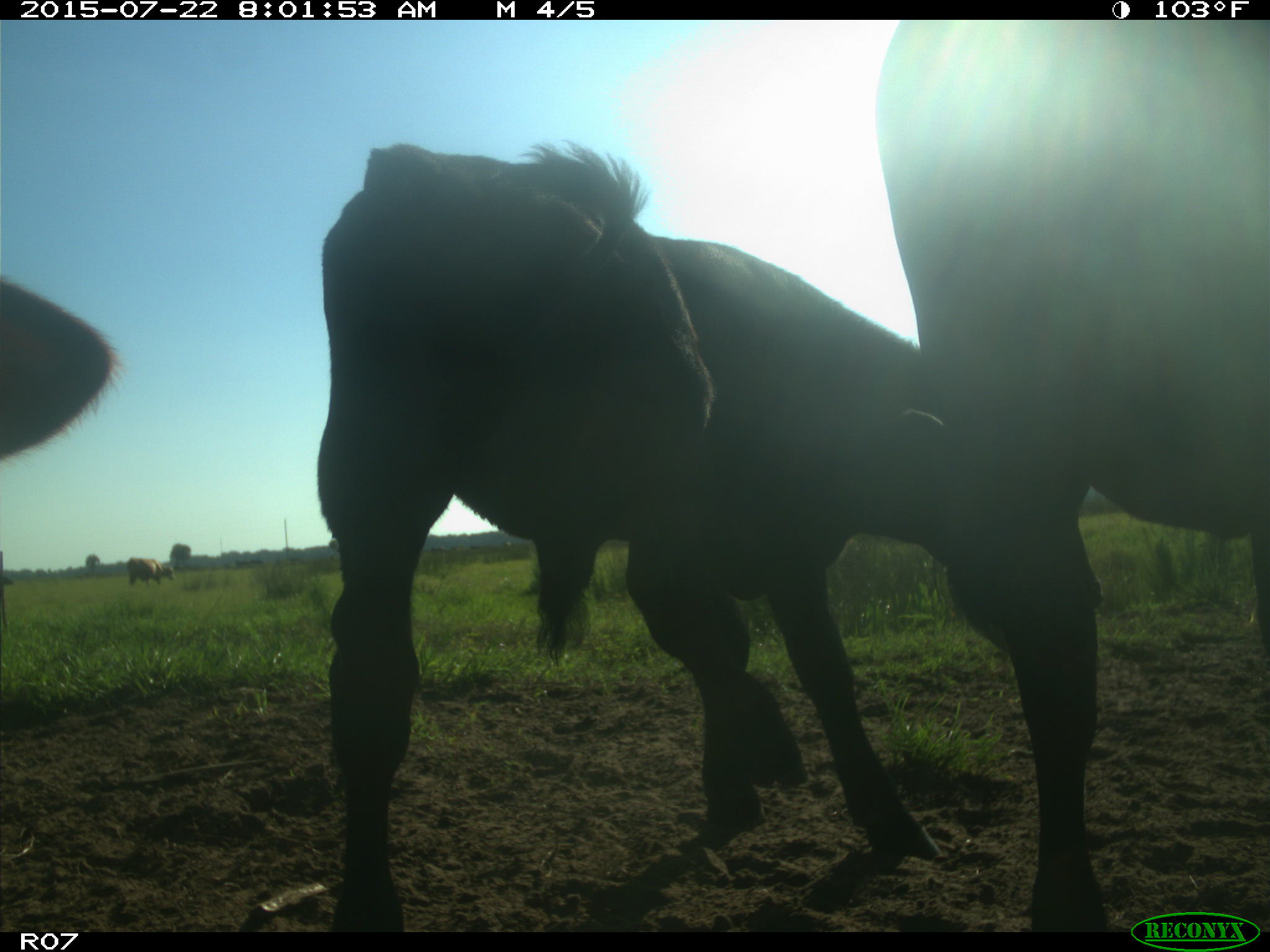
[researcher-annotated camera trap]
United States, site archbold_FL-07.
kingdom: Animalia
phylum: Chordata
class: Mammalia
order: Artiodactyla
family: Suidae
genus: Sus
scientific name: Sus scrofa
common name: wild boar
Sus scrofa (wild boar).